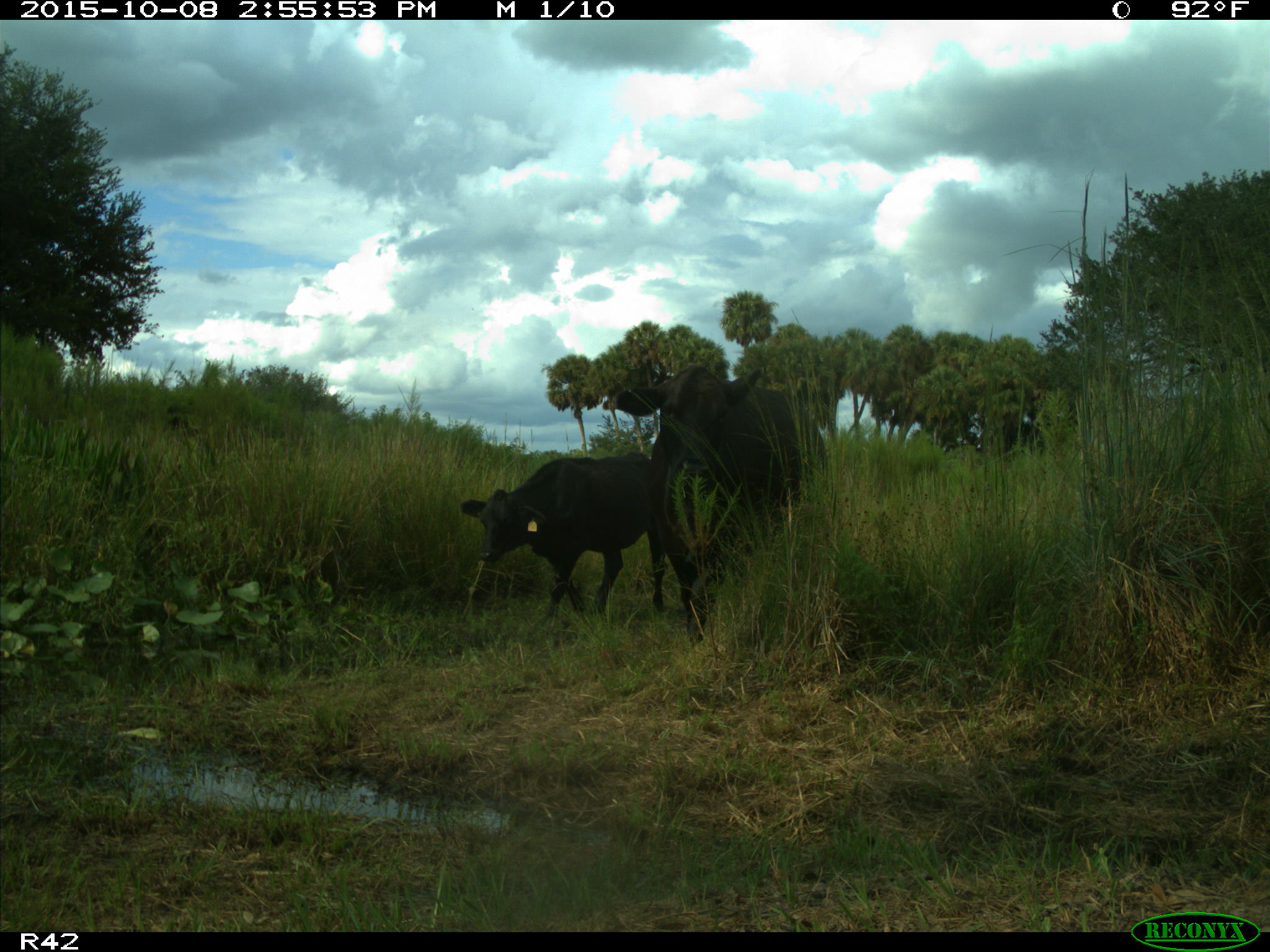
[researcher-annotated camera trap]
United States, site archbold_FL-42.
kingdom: Animalia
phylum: Chordata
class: Mammalia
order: Artiodactyla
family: Bovidae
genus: Bos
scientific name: Bos taurus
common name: domestic cow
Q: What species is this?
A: Bos taurus (domestic cow).